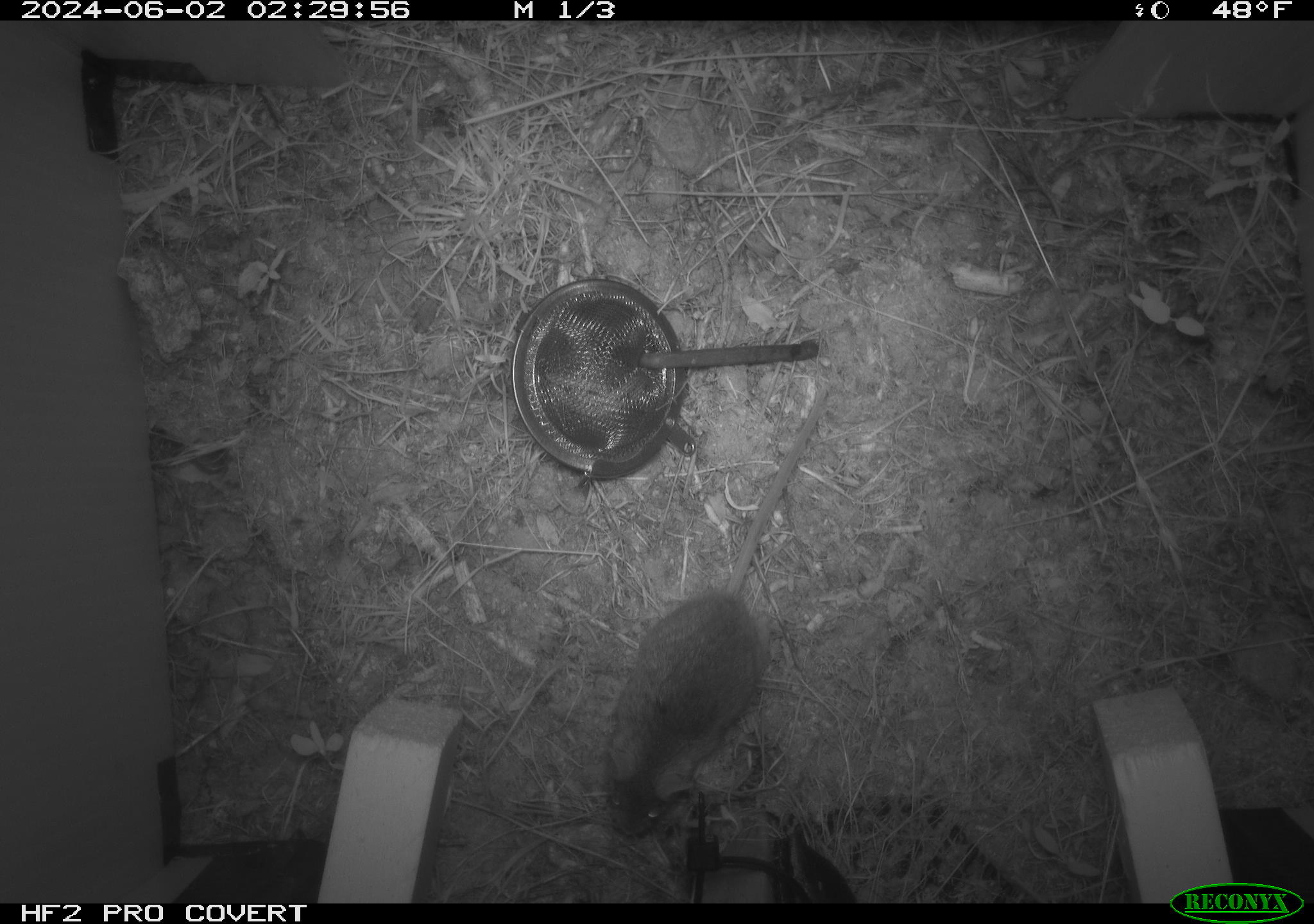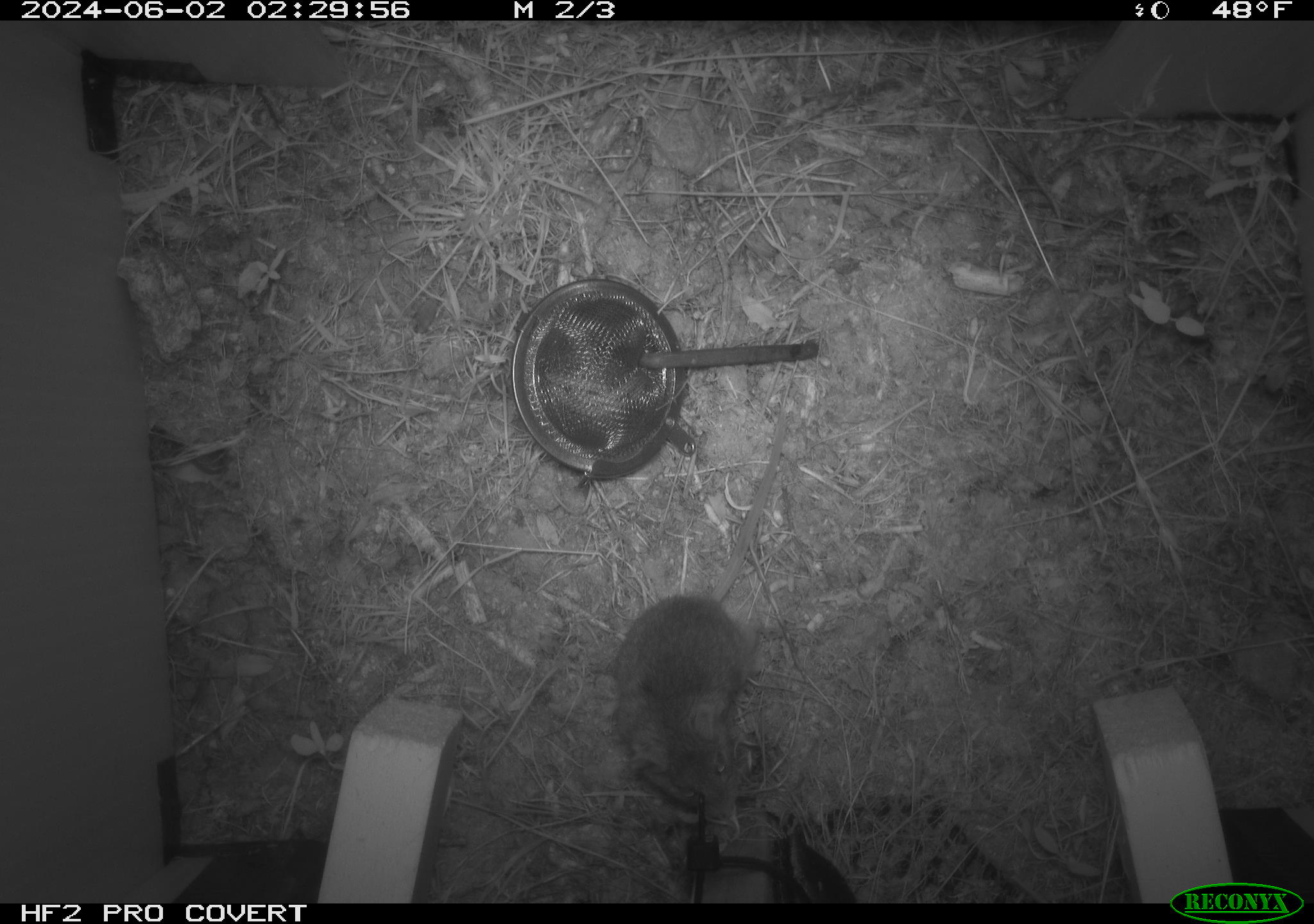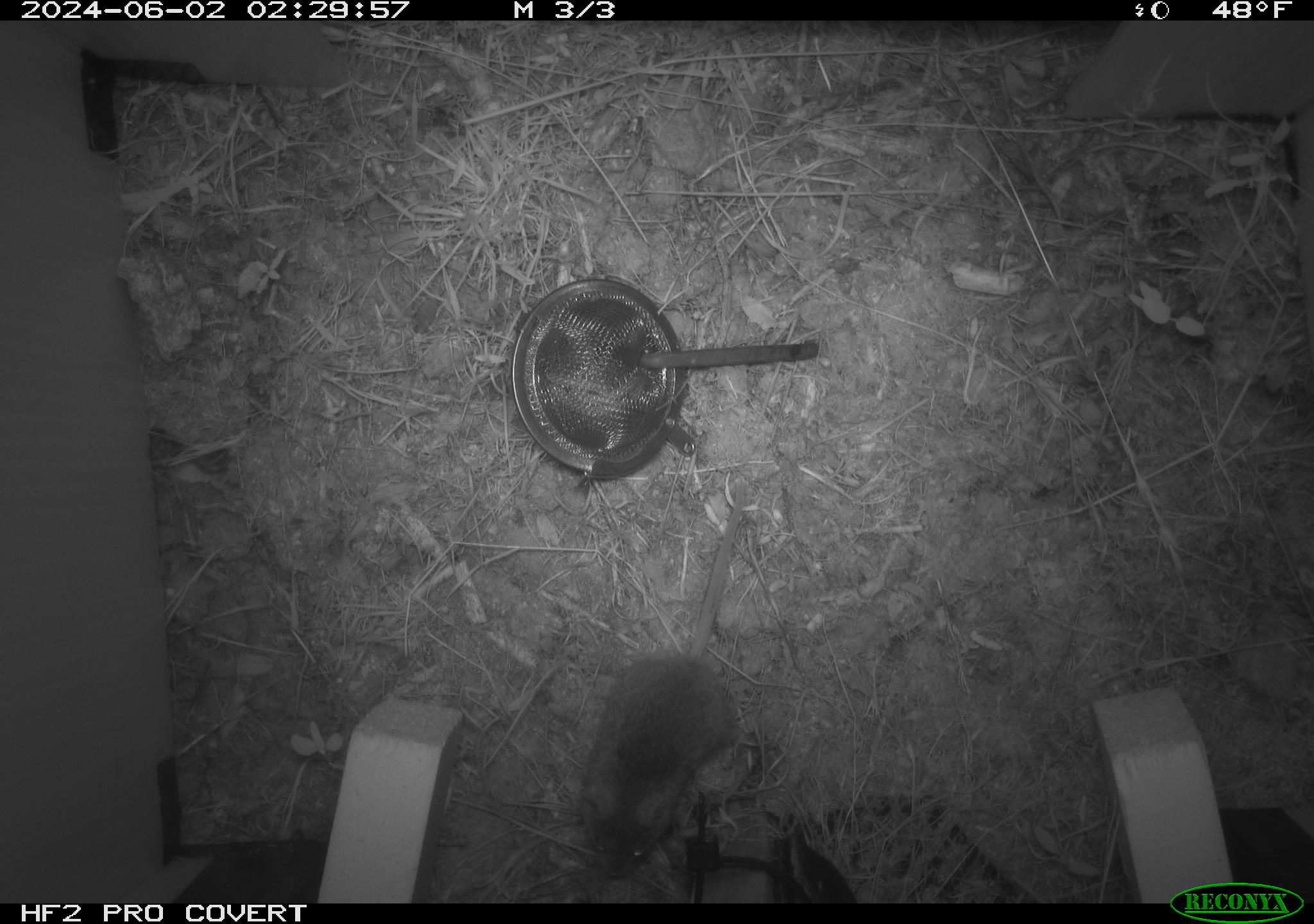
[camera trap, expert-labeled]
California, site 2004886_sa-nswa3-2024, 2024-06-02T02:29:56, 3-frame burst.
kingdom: Animalia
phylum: Chordata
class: Mammalia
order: Rodentia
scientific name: Rodentia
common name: rodent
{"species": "rodent (Rodentia)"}